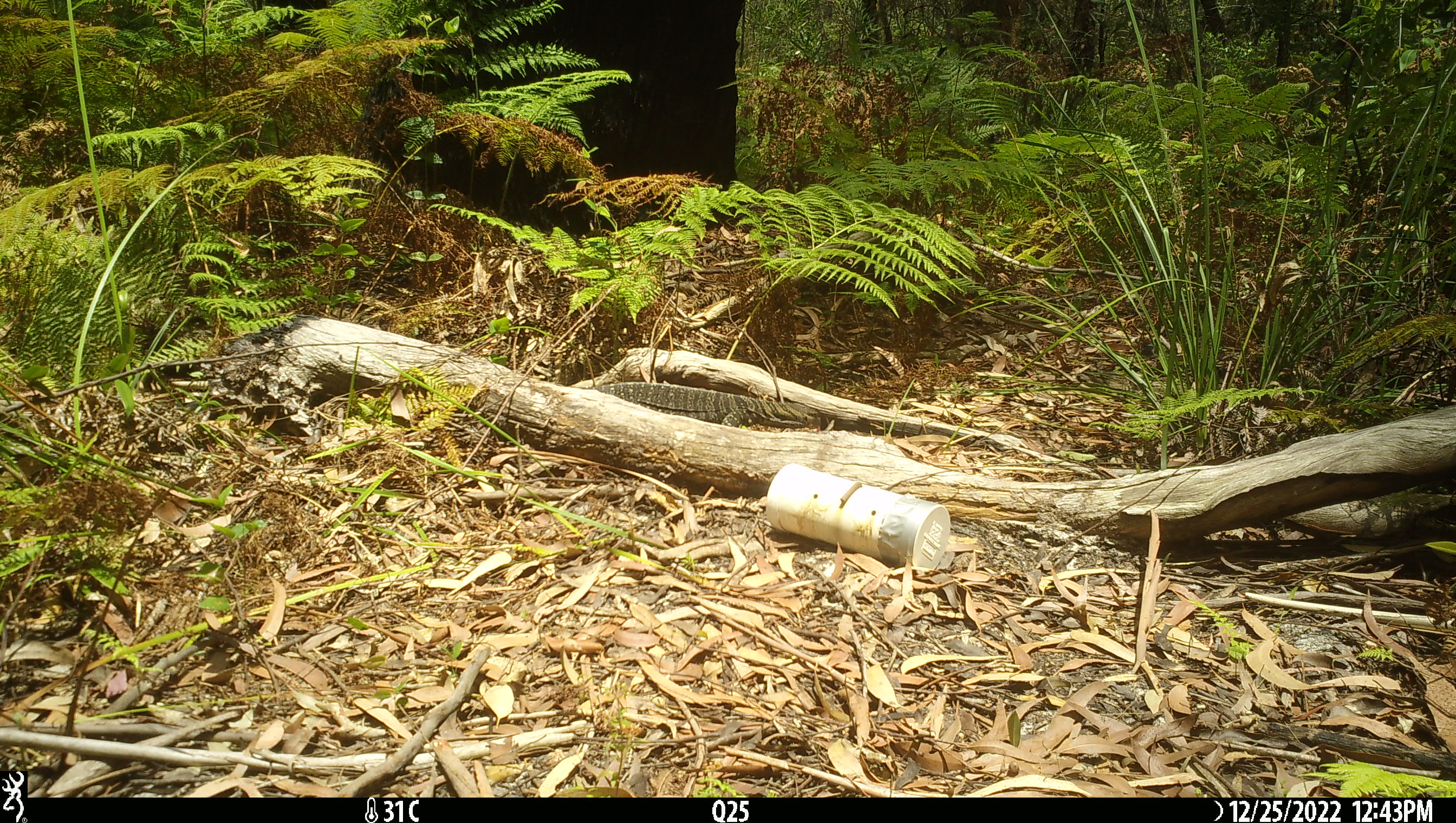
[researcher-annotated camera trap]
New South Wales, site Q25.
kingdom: Animalia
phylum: Chordata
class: Reptilia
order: Squamata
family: Varanidae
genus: Varanus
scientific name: Varanus varius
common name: lace monitor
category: goanna